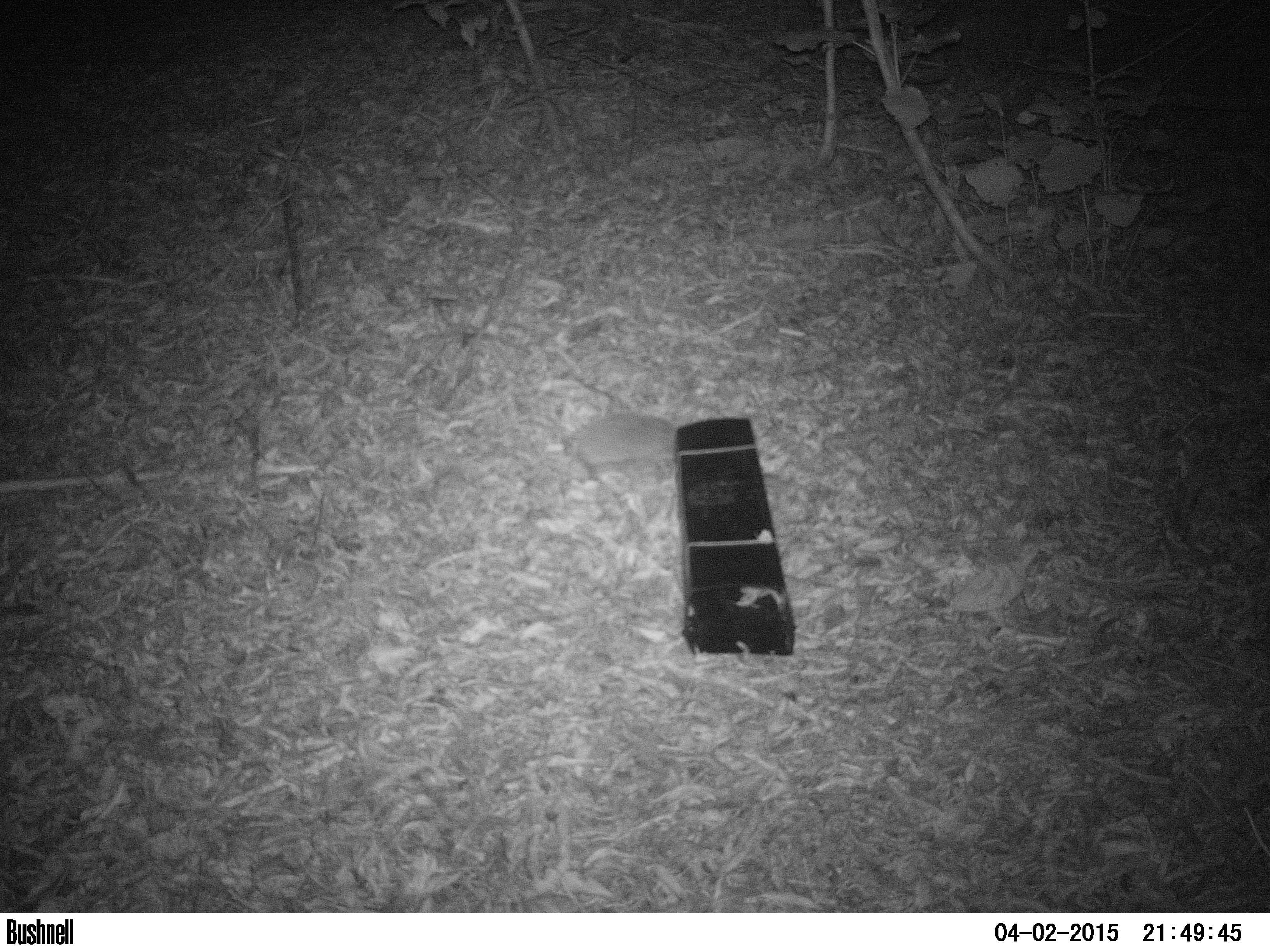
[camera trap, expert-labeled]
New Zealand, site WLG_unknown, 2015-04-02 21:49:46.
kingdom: Animalia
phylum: Chordata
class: Mammalia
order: Eulipotyphla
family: Erinaceidae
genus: Erinaceus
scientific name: Erinaceus europaeus europaeus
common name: european hedgehog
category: hedgehog